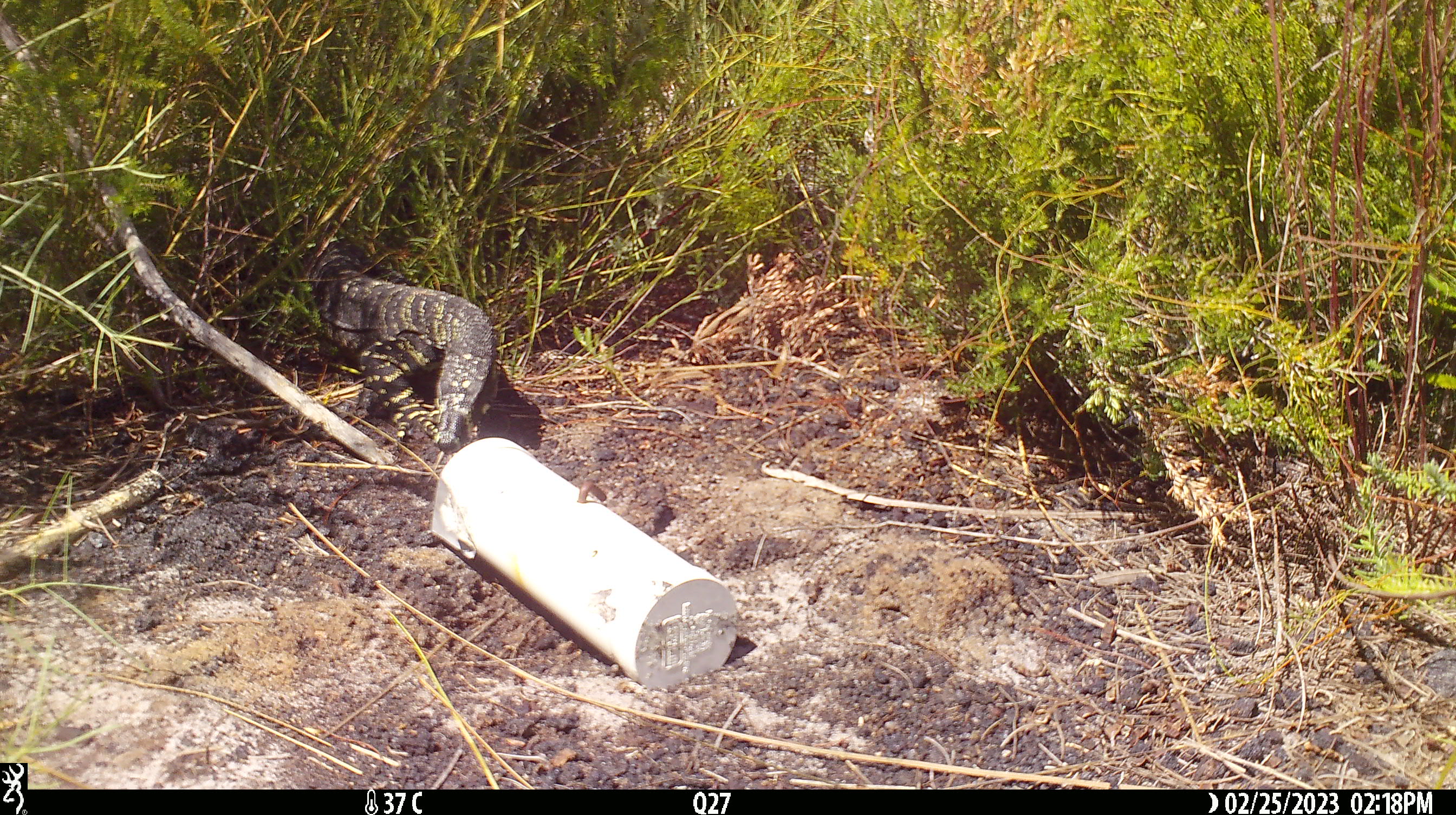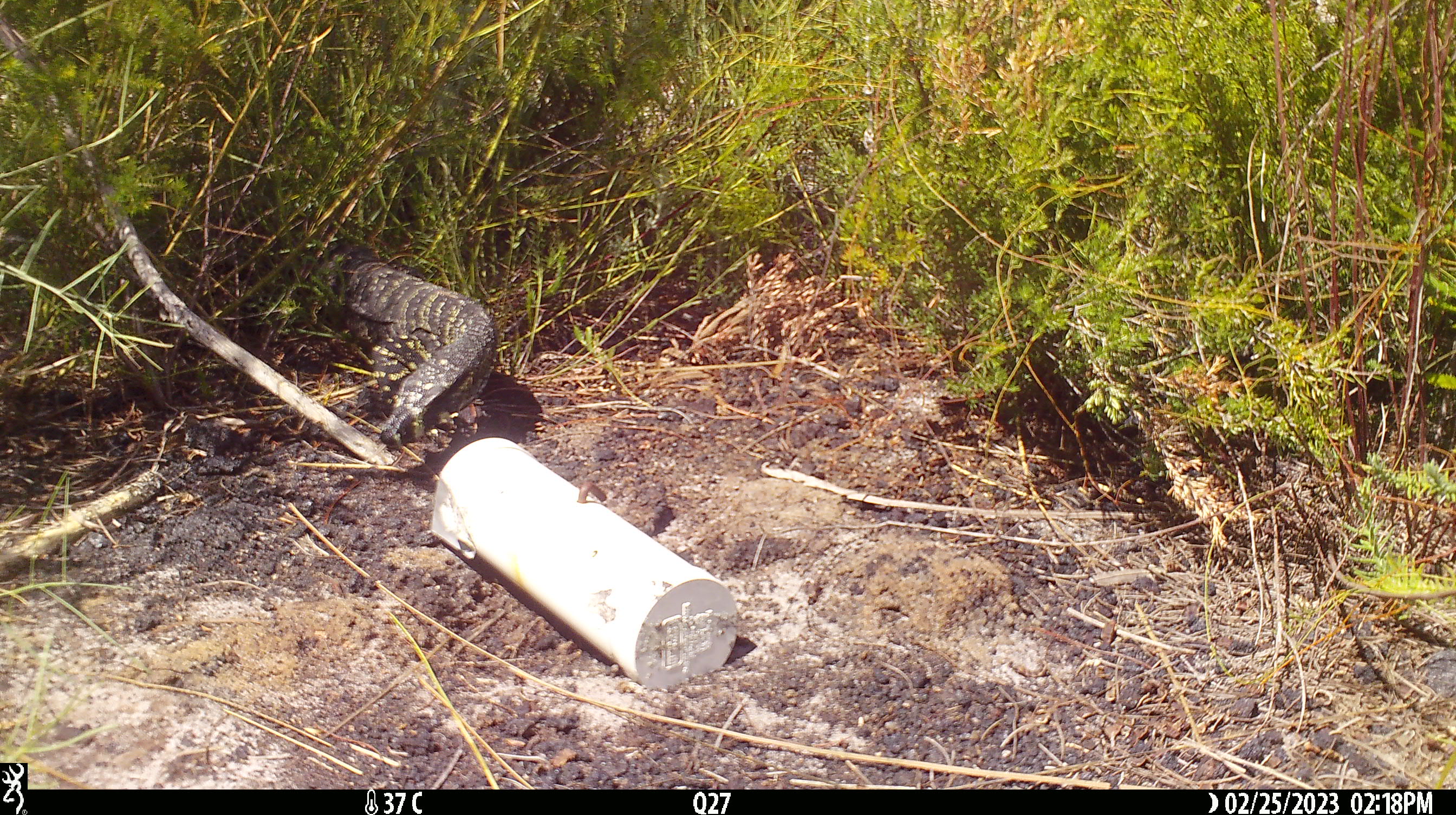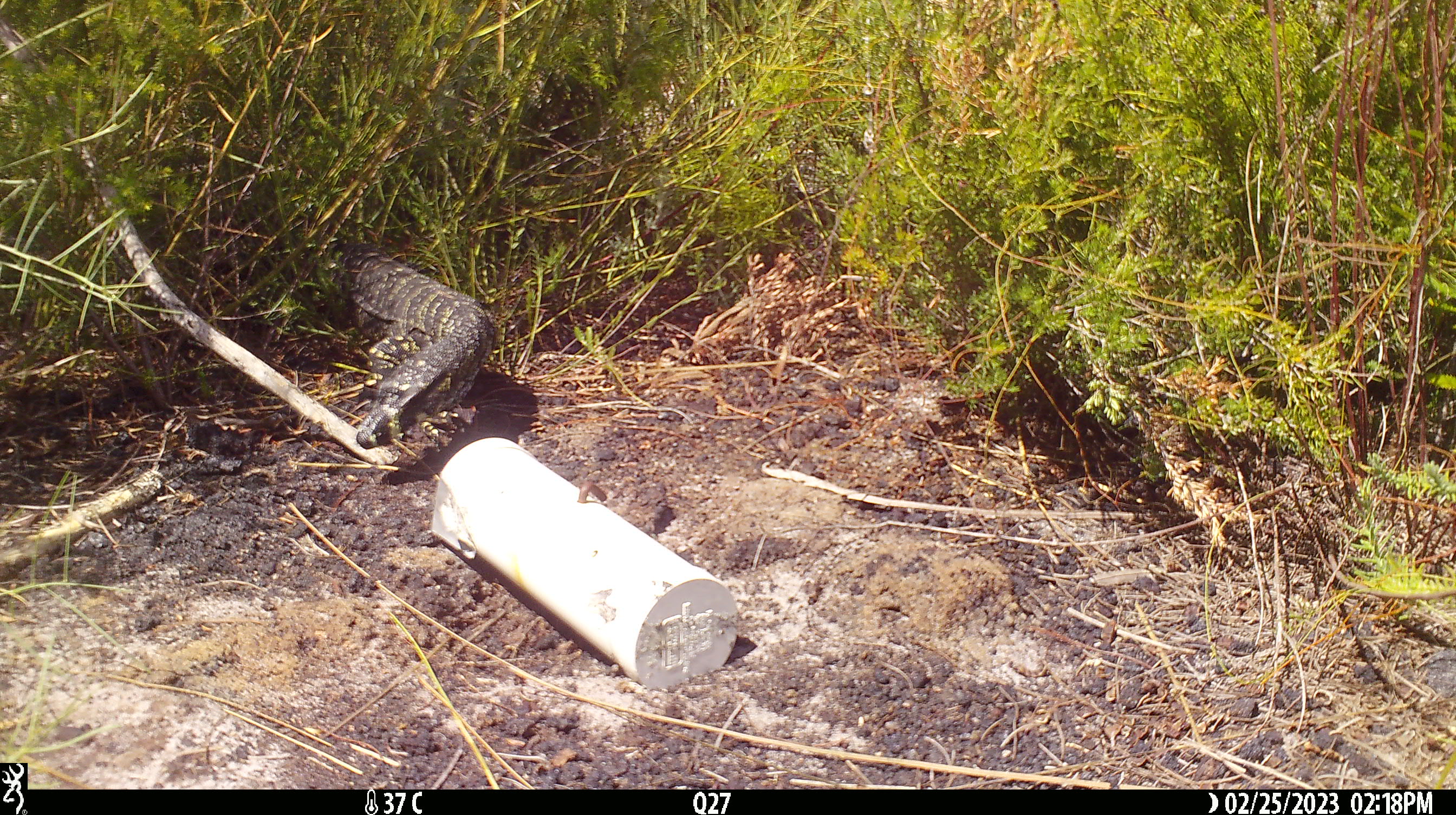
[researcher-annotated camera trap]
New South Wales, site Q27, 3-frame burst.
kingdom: Animalia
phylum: Chordata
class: Reptilia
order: Squamata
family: Varanidae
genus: Varanus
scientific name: Varanus varius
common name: lace monitor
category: goanna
Goanna (lace monitor) (Varanus varius).